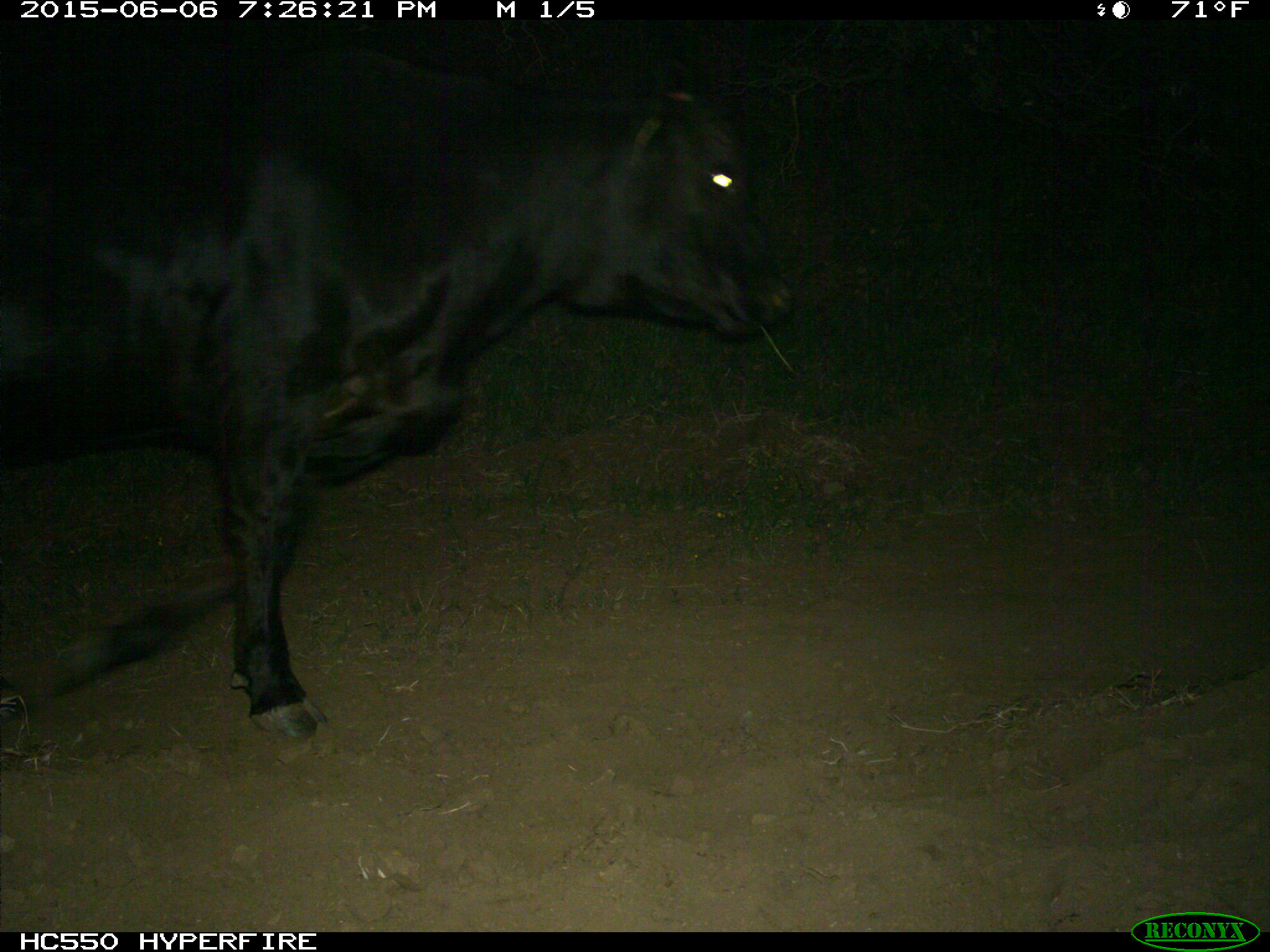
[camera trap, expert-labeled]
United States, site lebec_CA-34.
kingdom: Animalia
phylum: Chordata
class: Mammalia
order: Artiodactyla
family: Bovidae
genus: Bos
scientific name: Bos taurus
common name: domestic cow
Bos taurus (domestic cow).